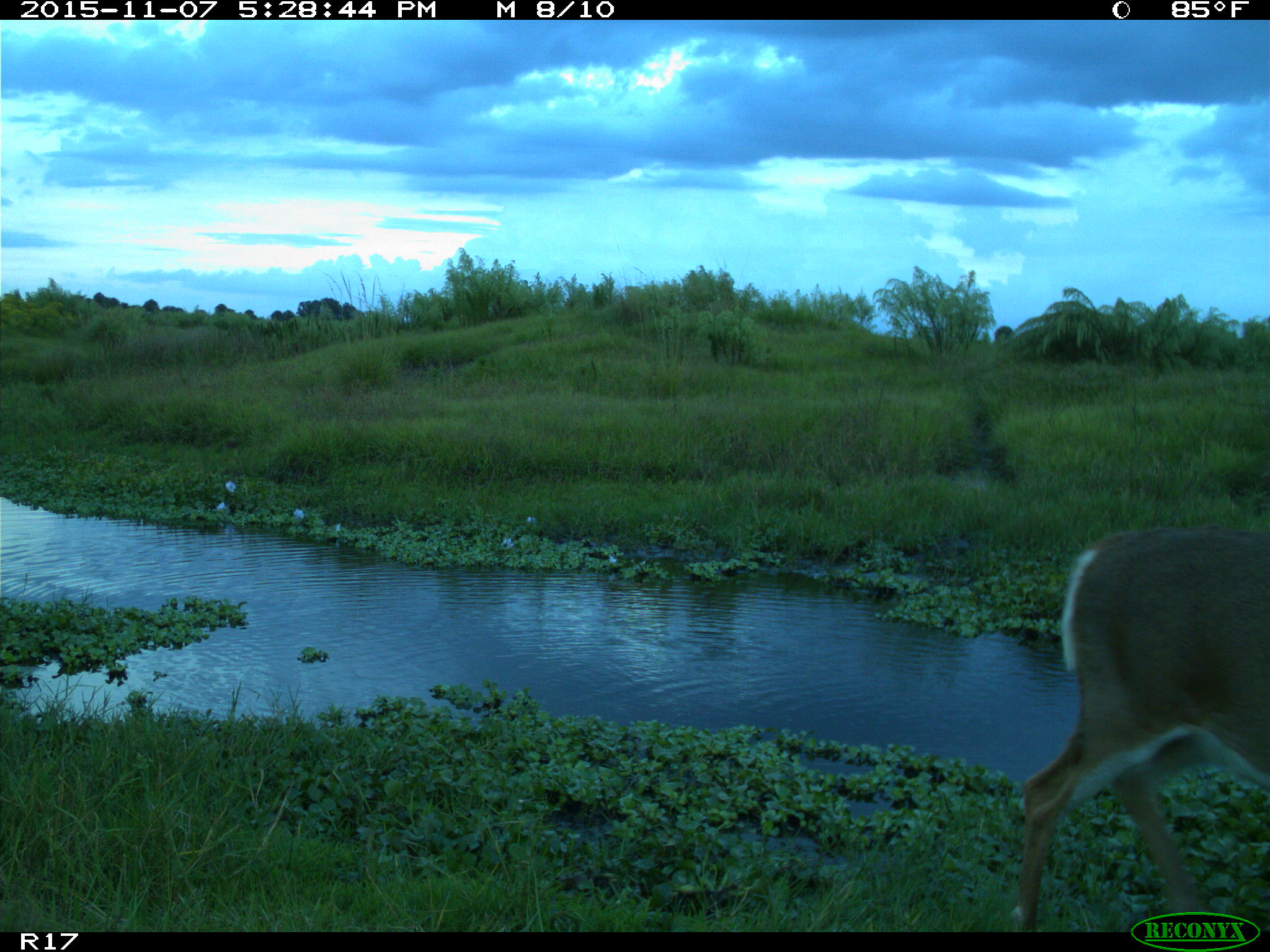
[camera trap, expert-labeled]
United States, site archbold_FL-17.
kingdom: Animalia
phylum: Chordata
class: Mammalia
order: Artiodactyla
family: Cervidae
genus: Odocoileus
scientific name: Odocoileus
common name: deer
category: unidentified deer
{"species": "unidentified deer (deer) (Odocoileus)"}